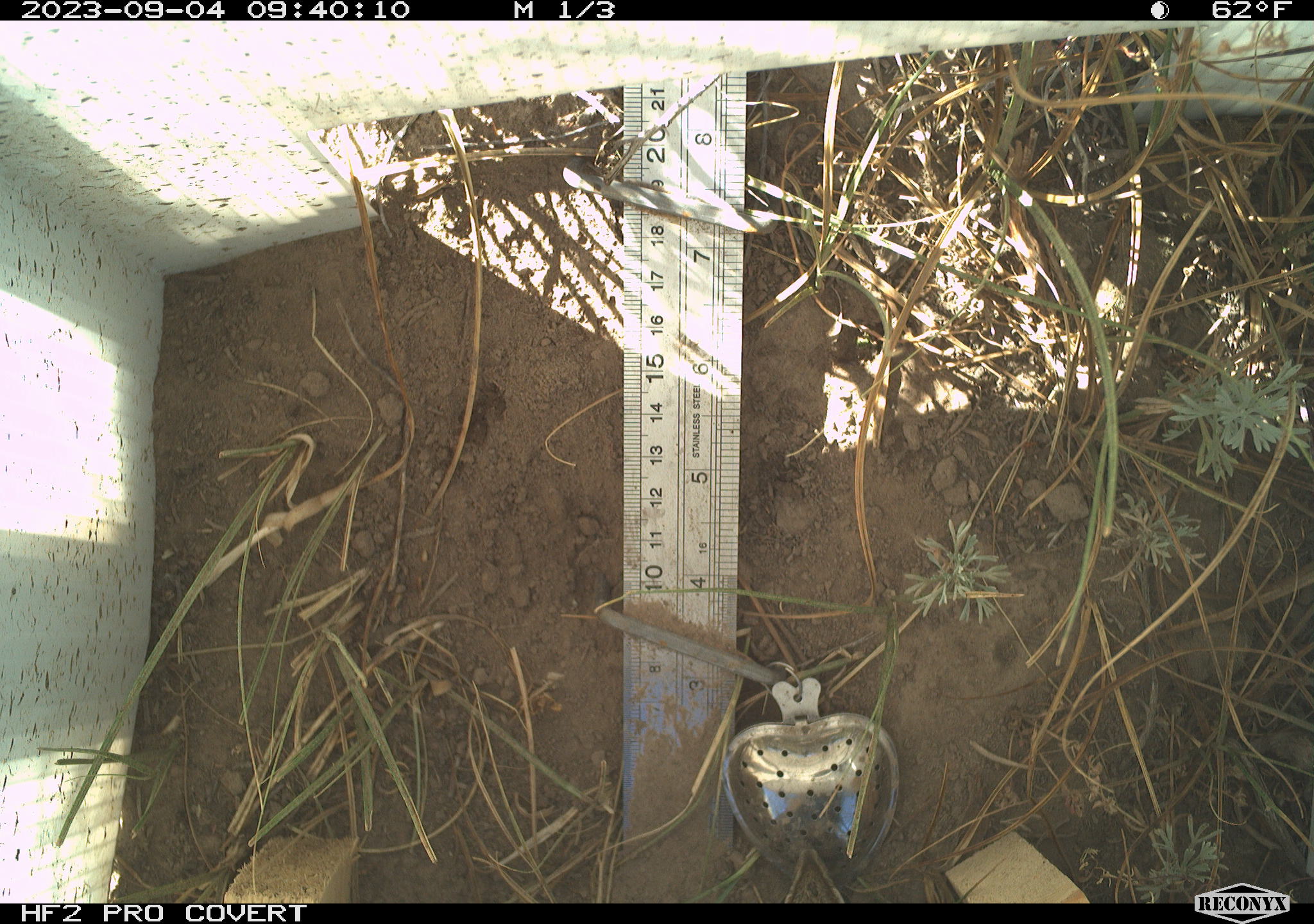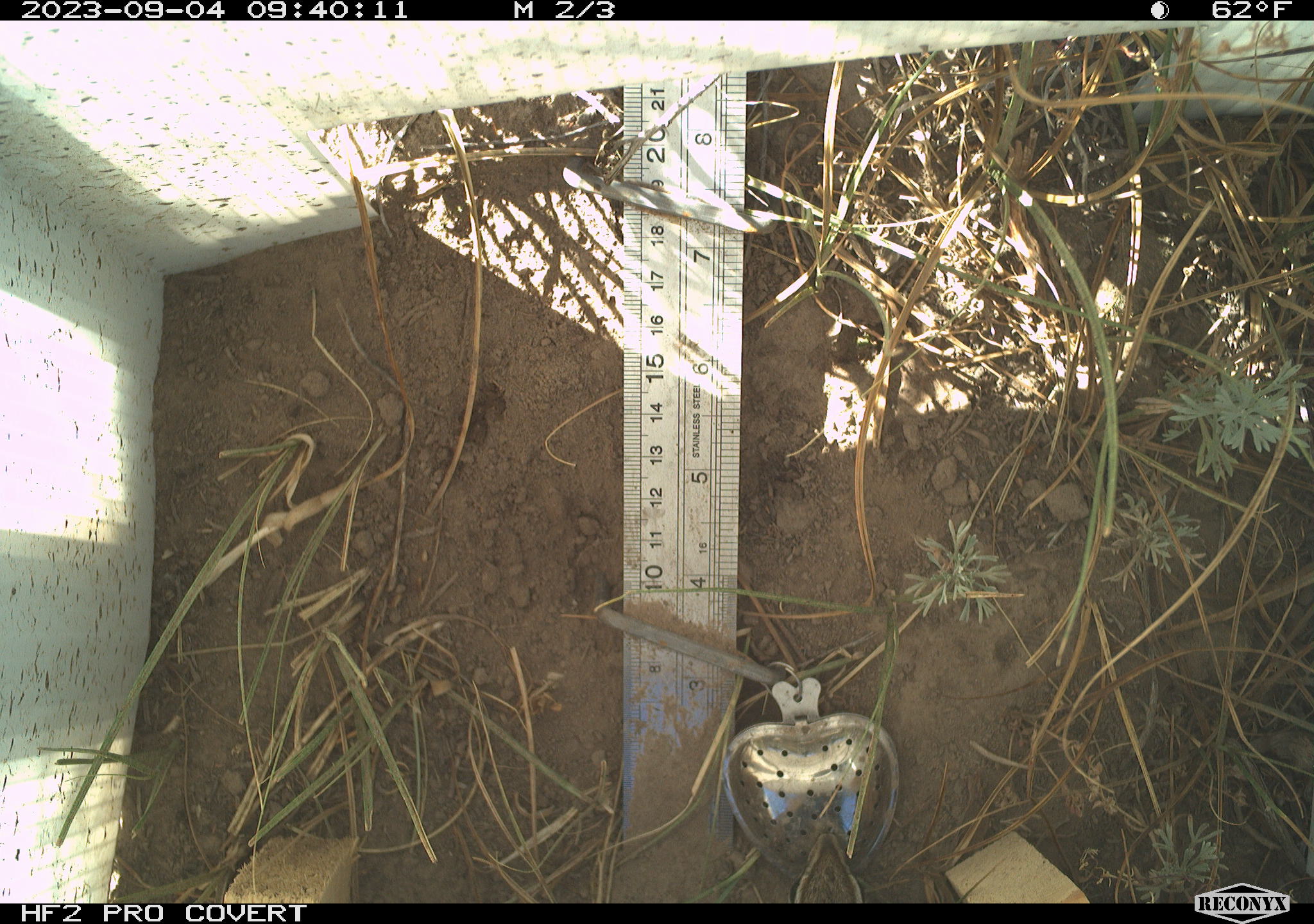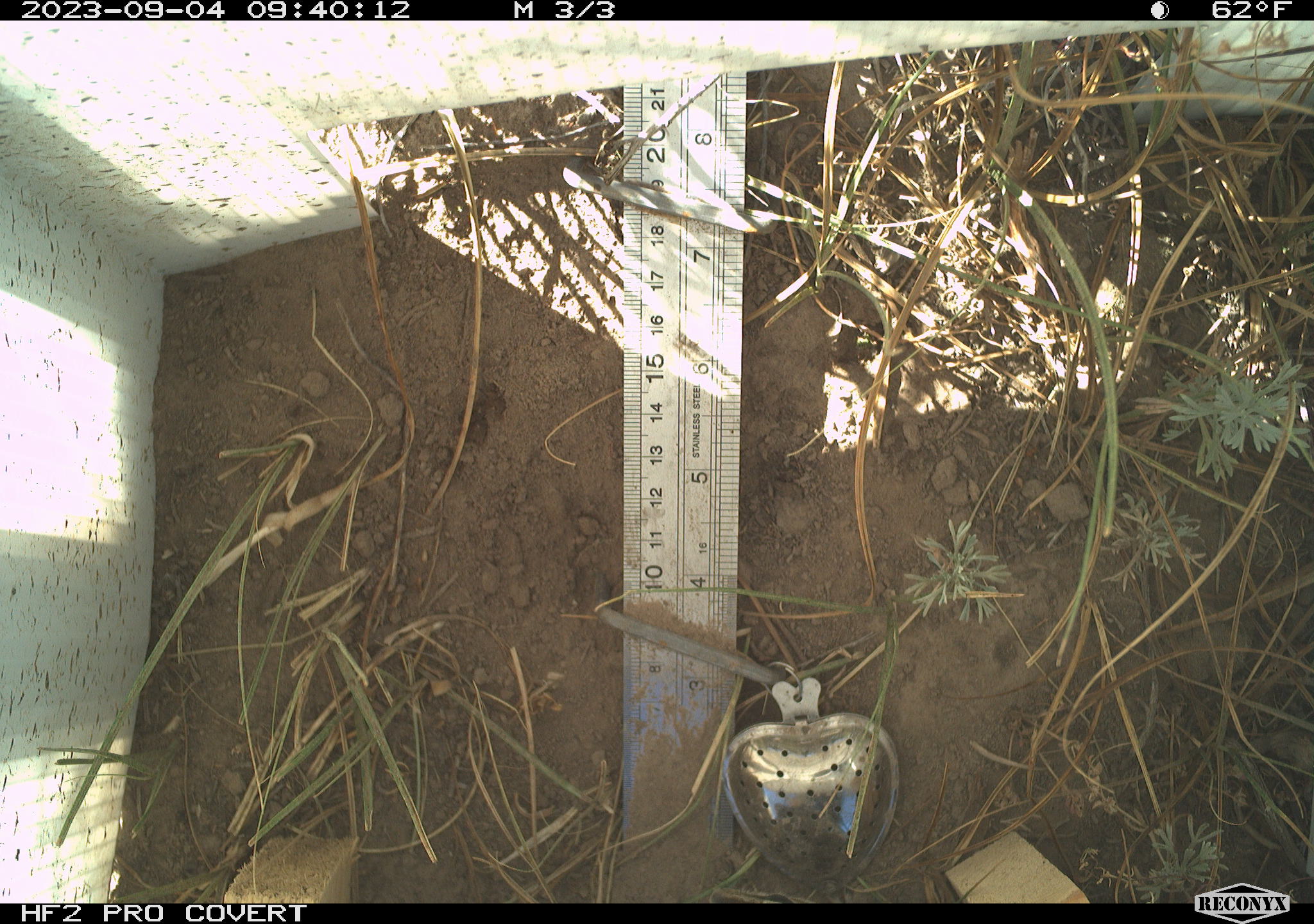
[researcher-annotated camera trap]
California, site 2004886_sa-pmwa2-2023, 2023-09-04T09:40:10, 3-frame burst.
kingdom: Animalia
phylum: Chordata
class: Mammalia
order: Rodentia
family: Sciuridae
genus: Neotamias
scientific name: Neotamias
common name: western chipmunks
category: neotamias species